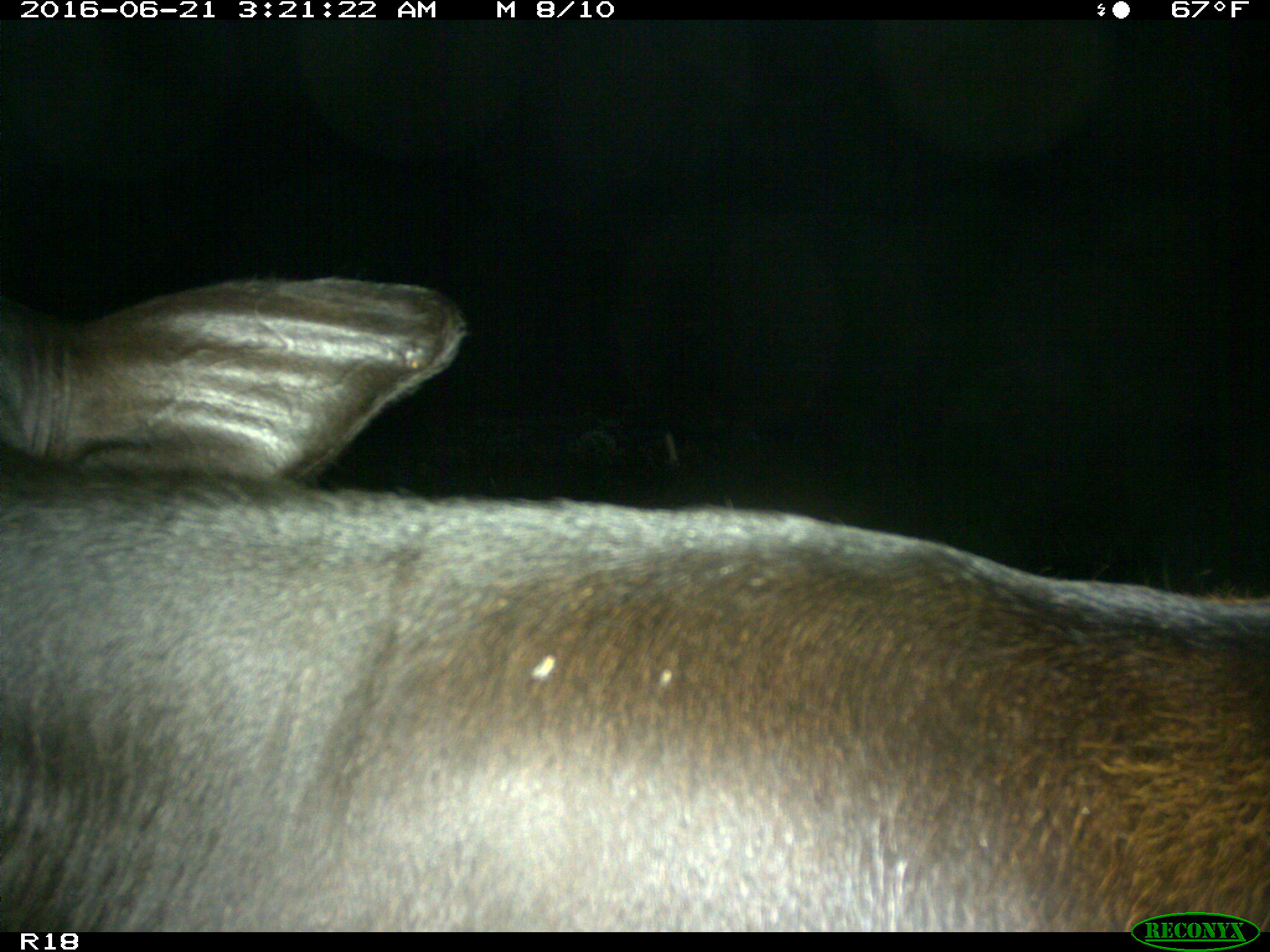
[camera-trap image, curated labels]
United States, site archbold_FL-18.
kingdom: Animalia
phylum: Chordata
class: Mammalia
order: Artiodactyla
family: Bovidae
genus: Bos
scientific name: Bos taurus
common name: domestic cow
Bos taurus (domestic cow).